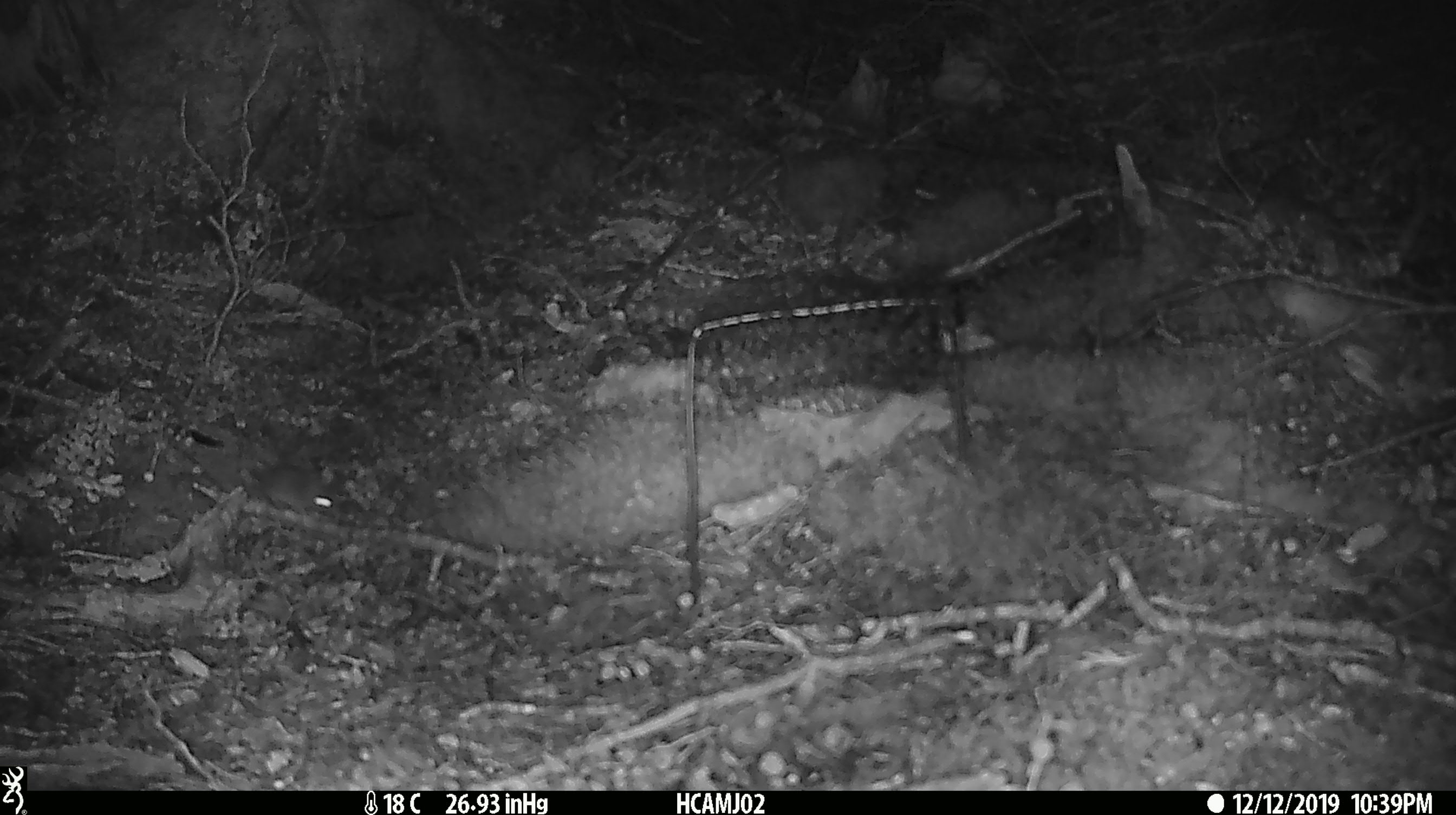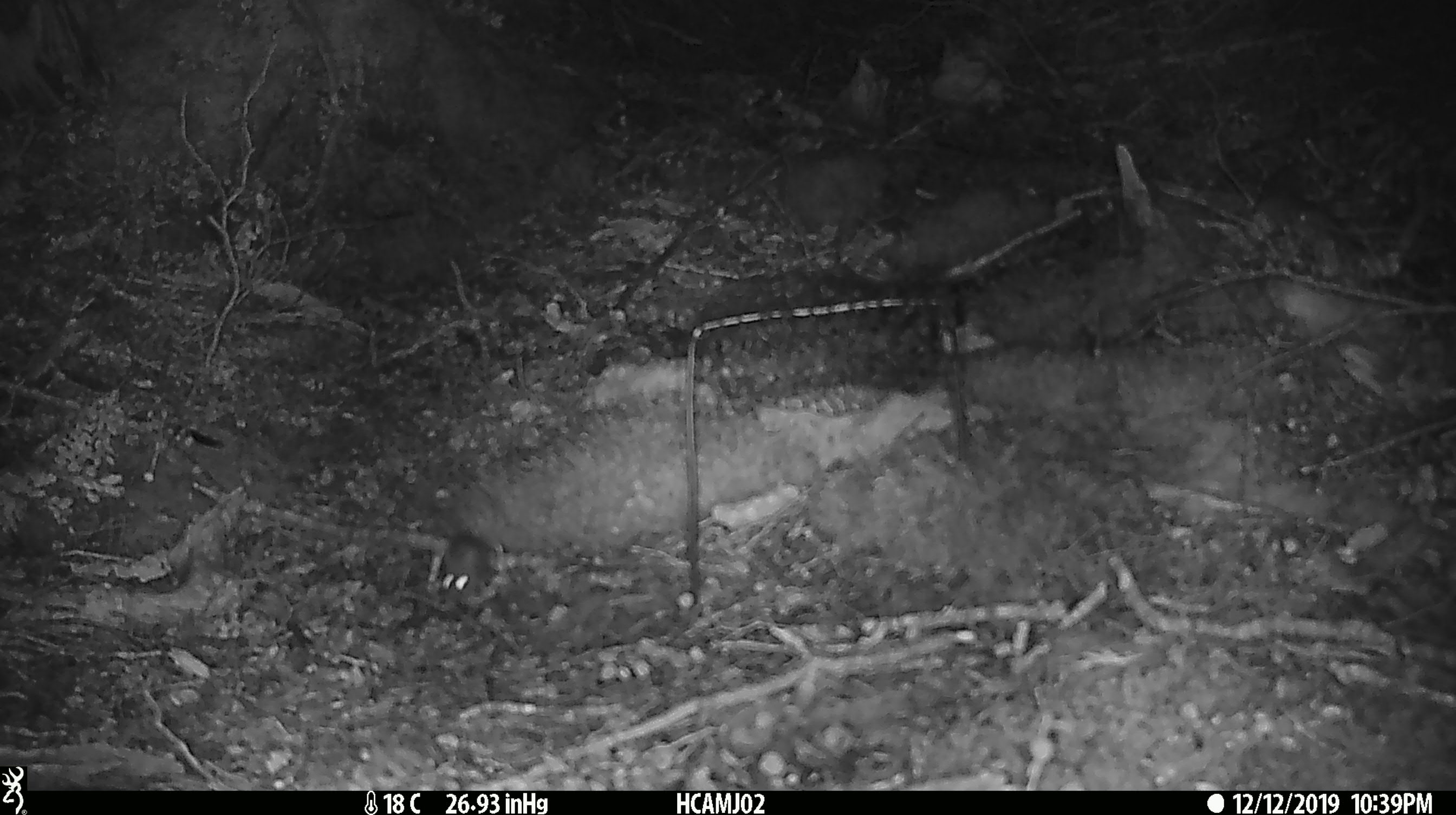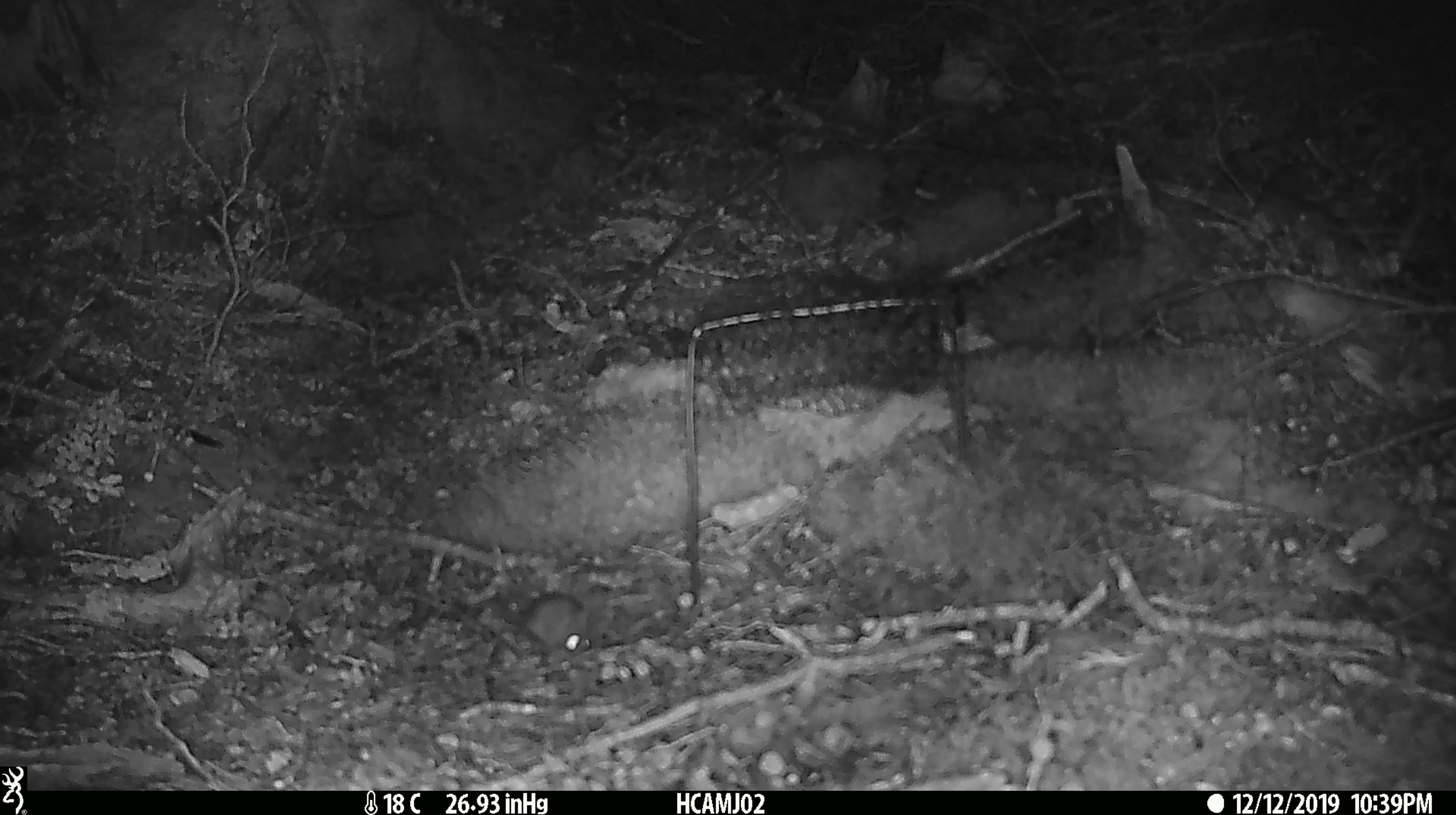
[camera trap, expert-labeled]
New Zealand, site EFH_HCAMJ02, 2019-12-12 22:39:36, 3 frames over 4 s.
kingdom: Animalia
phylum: Chordata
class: Mammalia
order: Rodentia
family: Muridae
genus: Mus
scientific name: Mus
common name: mouse